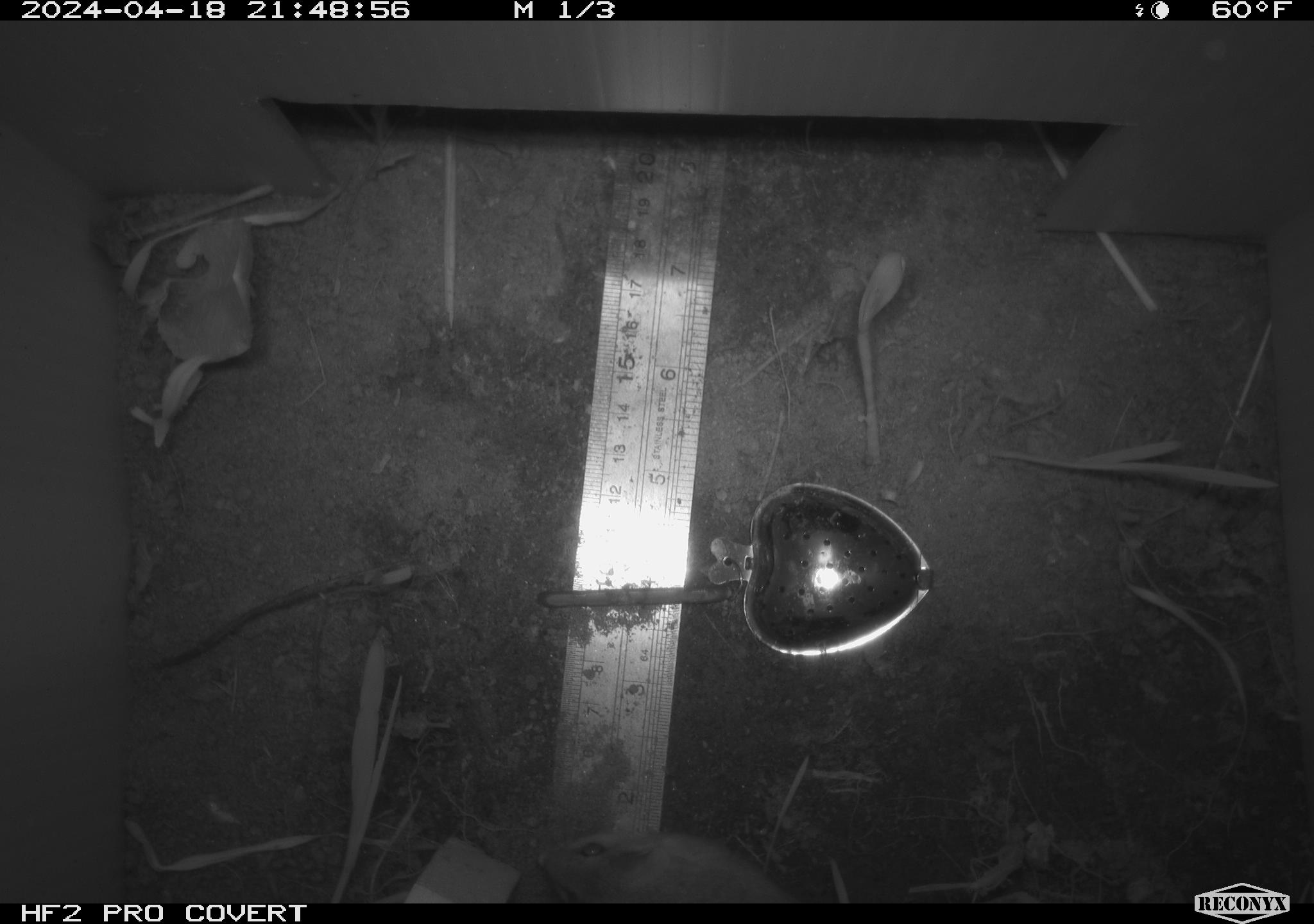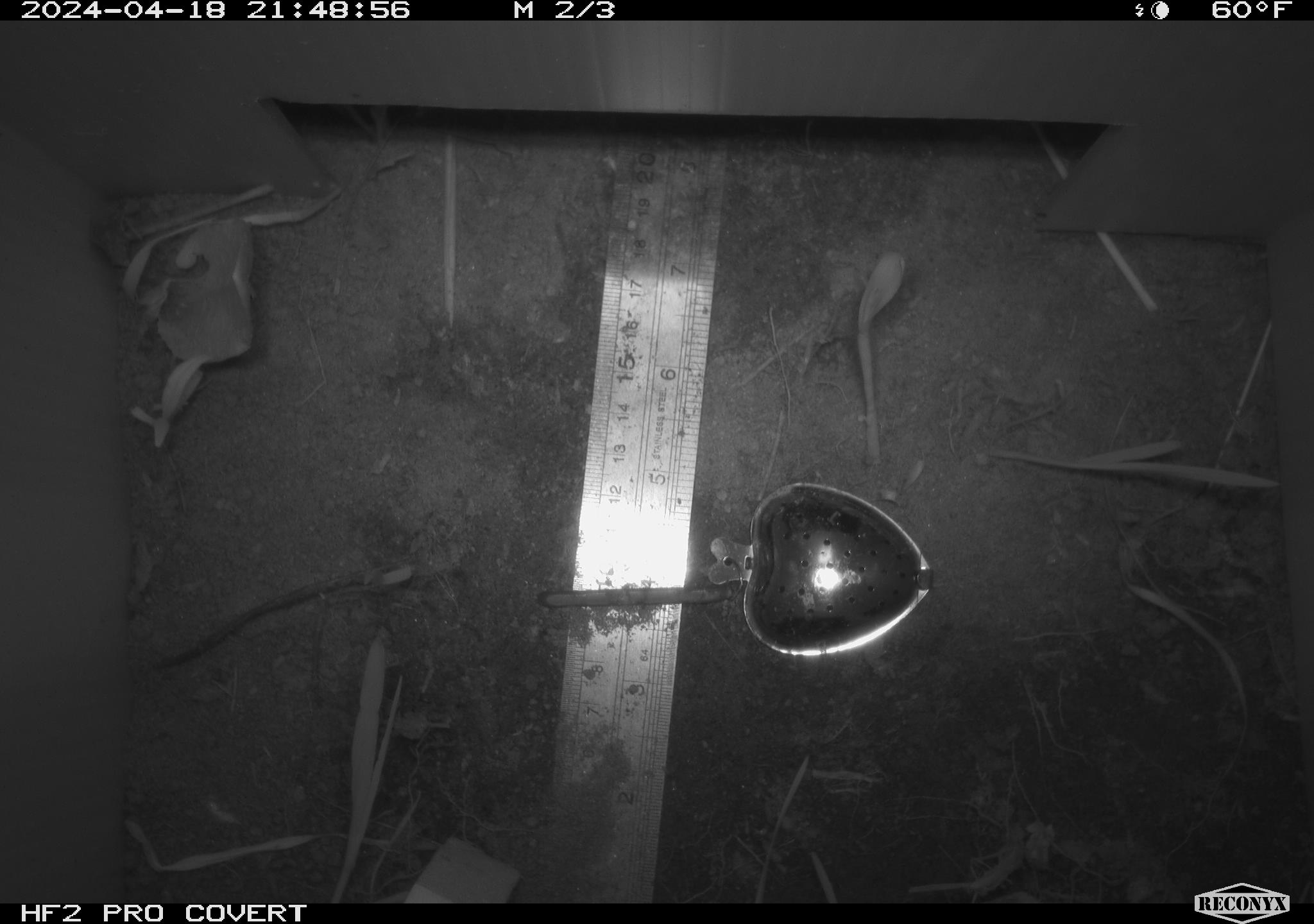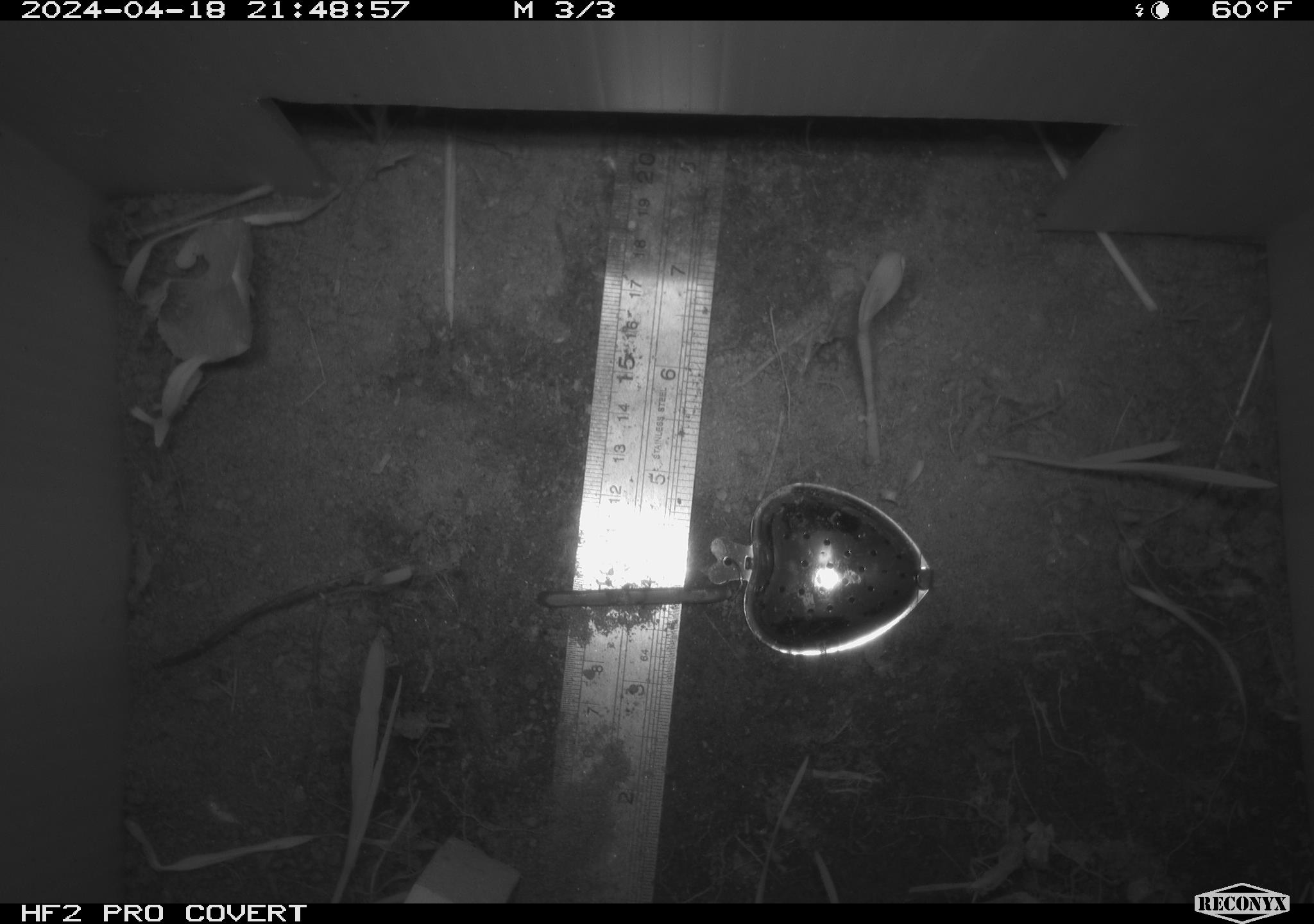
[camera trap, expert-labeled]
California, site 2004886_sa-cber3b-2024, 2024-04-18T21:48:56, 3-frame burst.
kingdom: Animalia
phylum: Chordata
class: Mammalia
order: Rodentia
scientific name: Rodentia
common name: mouse species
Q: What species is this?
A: Mouse species (Rodentia).